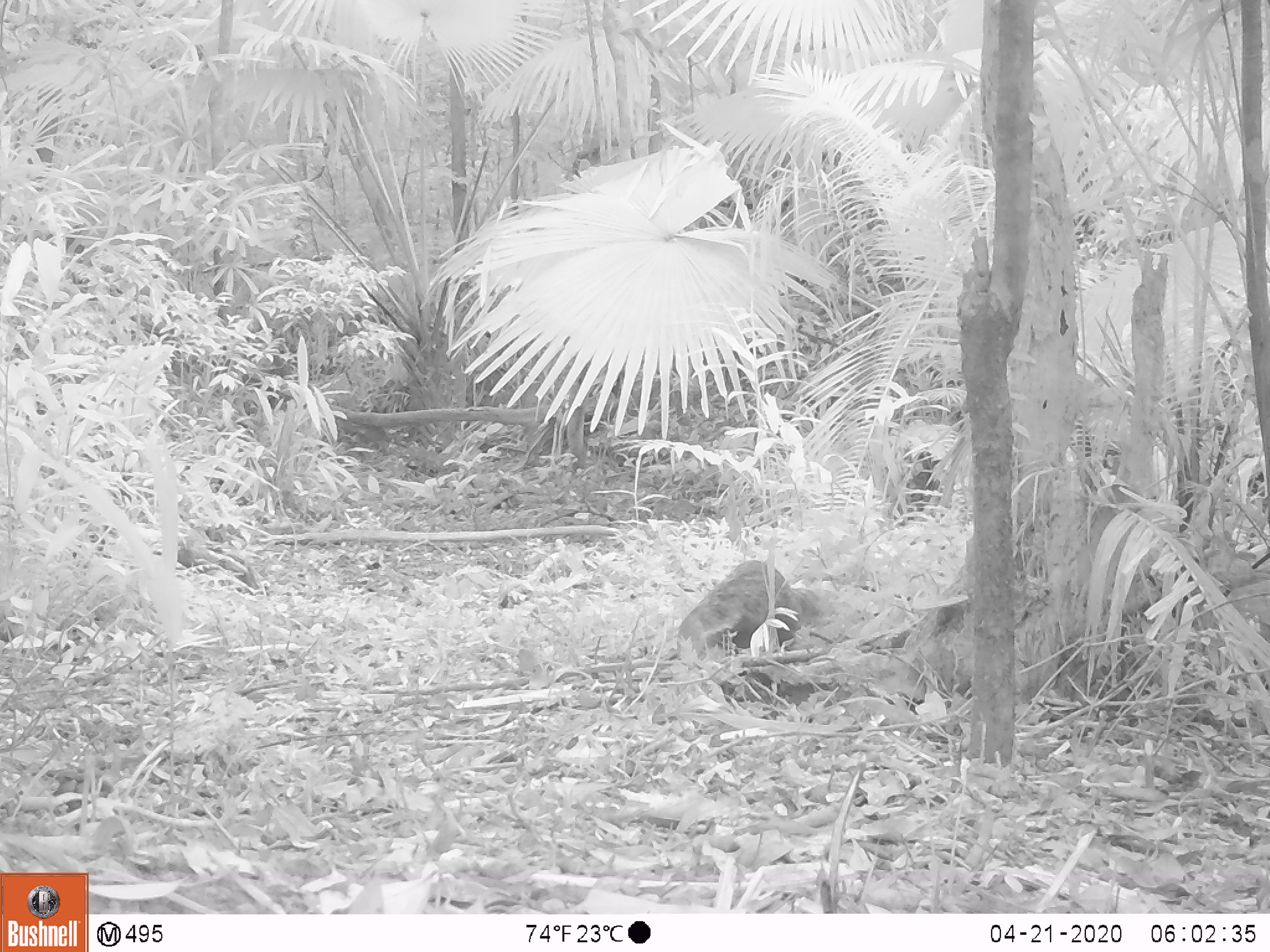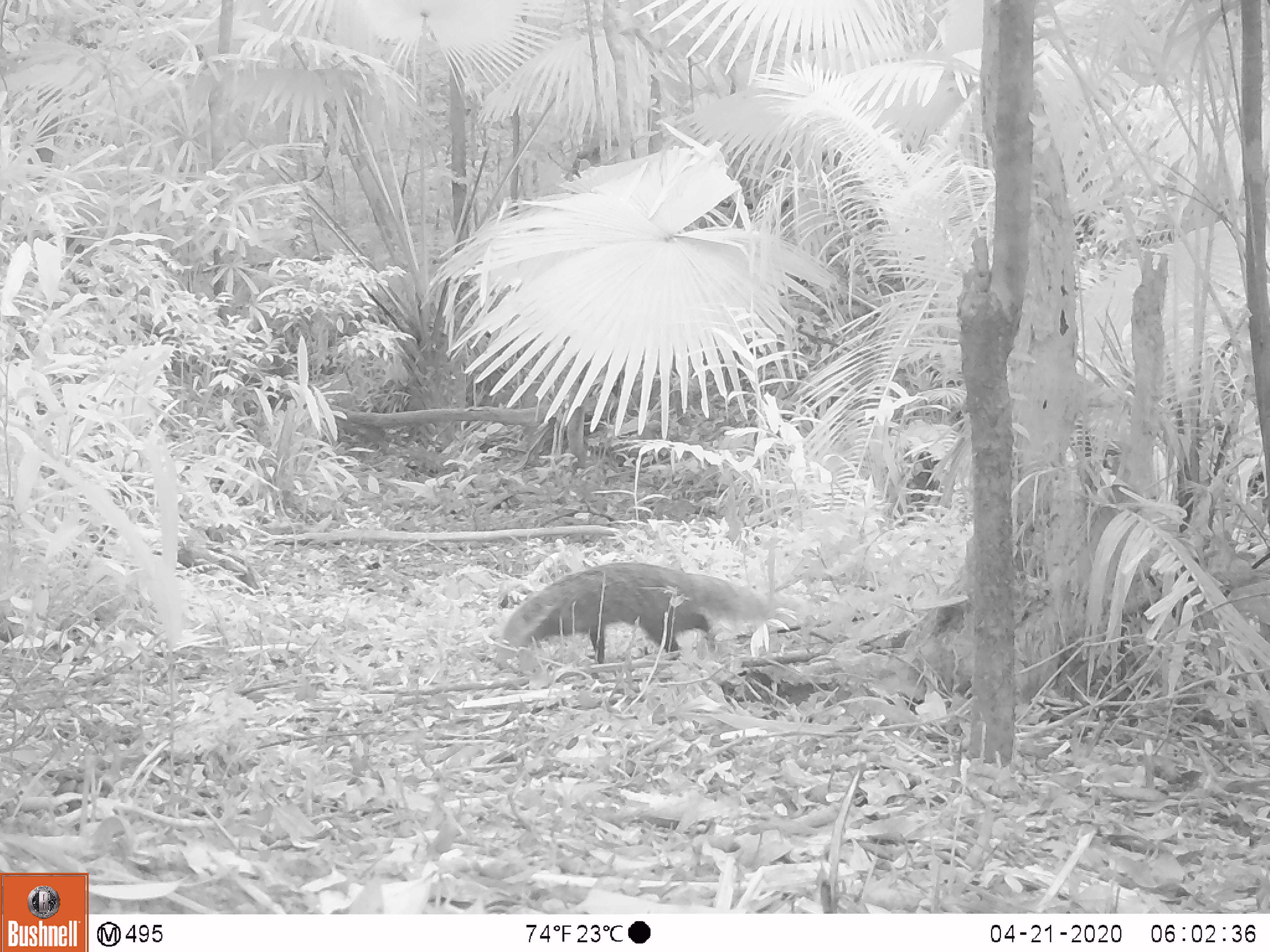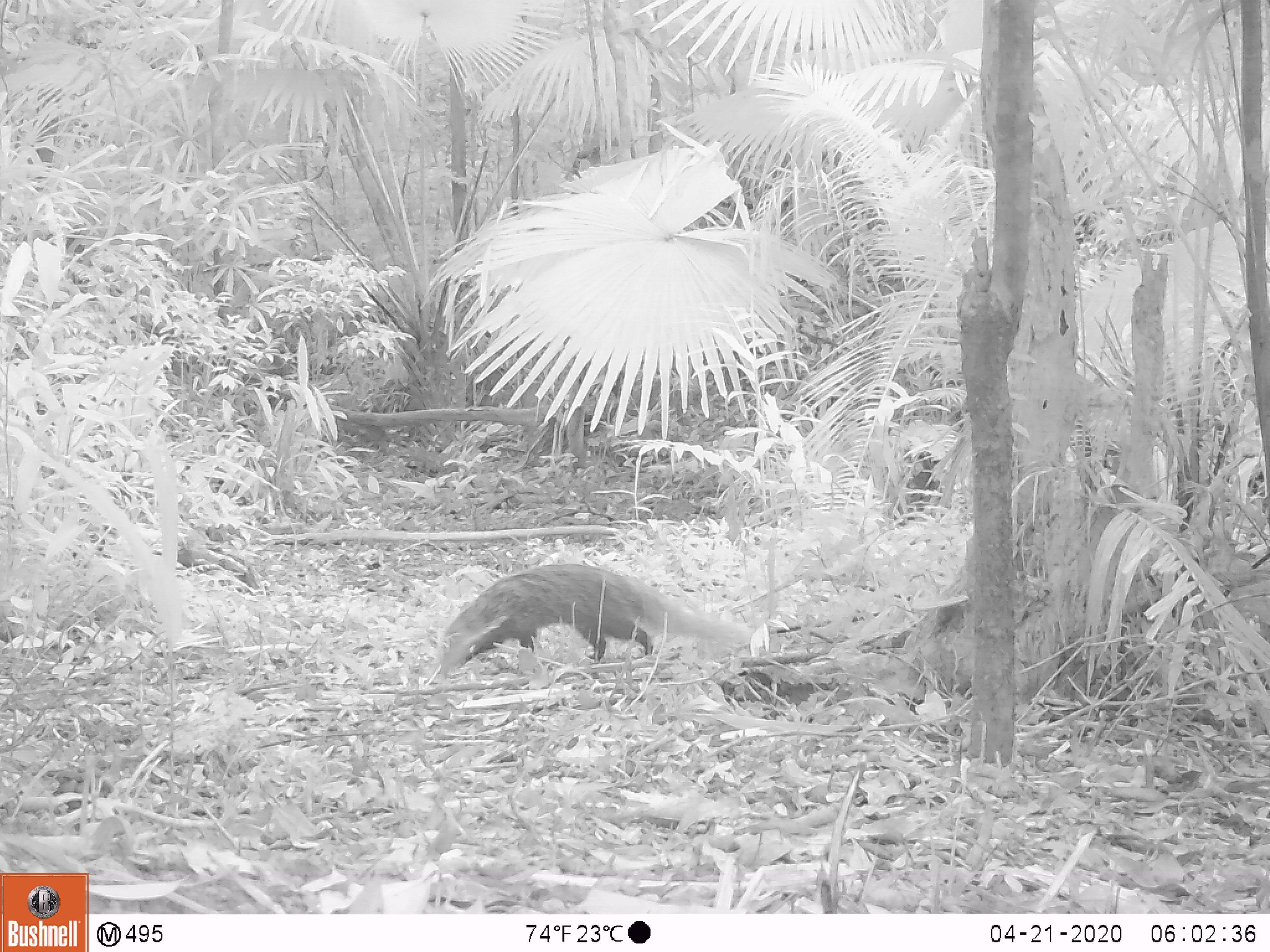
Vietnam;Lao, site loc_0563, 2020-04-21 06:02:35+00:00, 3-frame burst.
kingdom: Animalia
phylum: Chordata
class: Mammalia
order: Carnivora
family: Herpestidae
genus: Urva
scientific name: Urva urva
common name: crab-eating mongoose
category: crab eating mongoose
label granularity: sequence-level